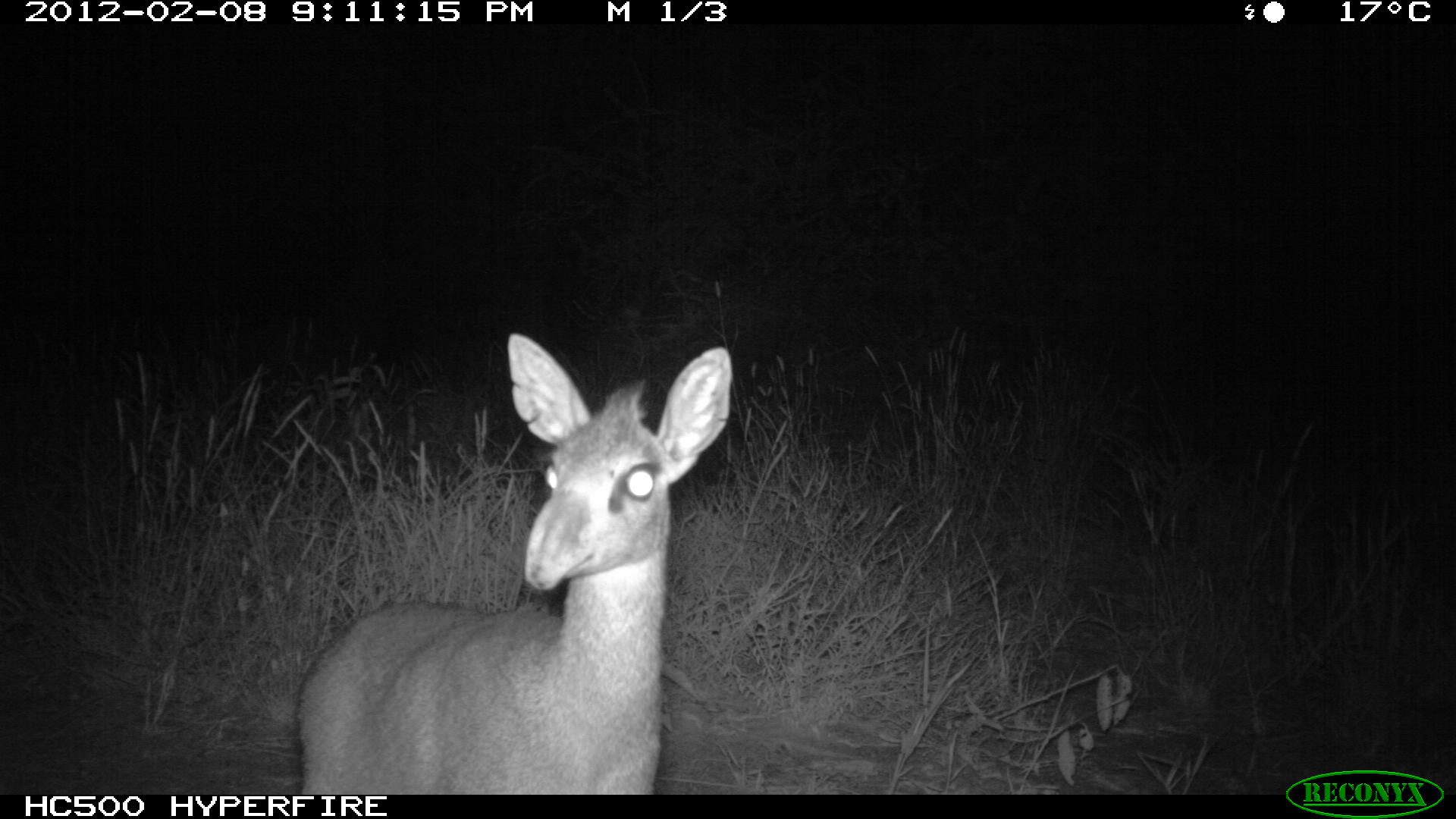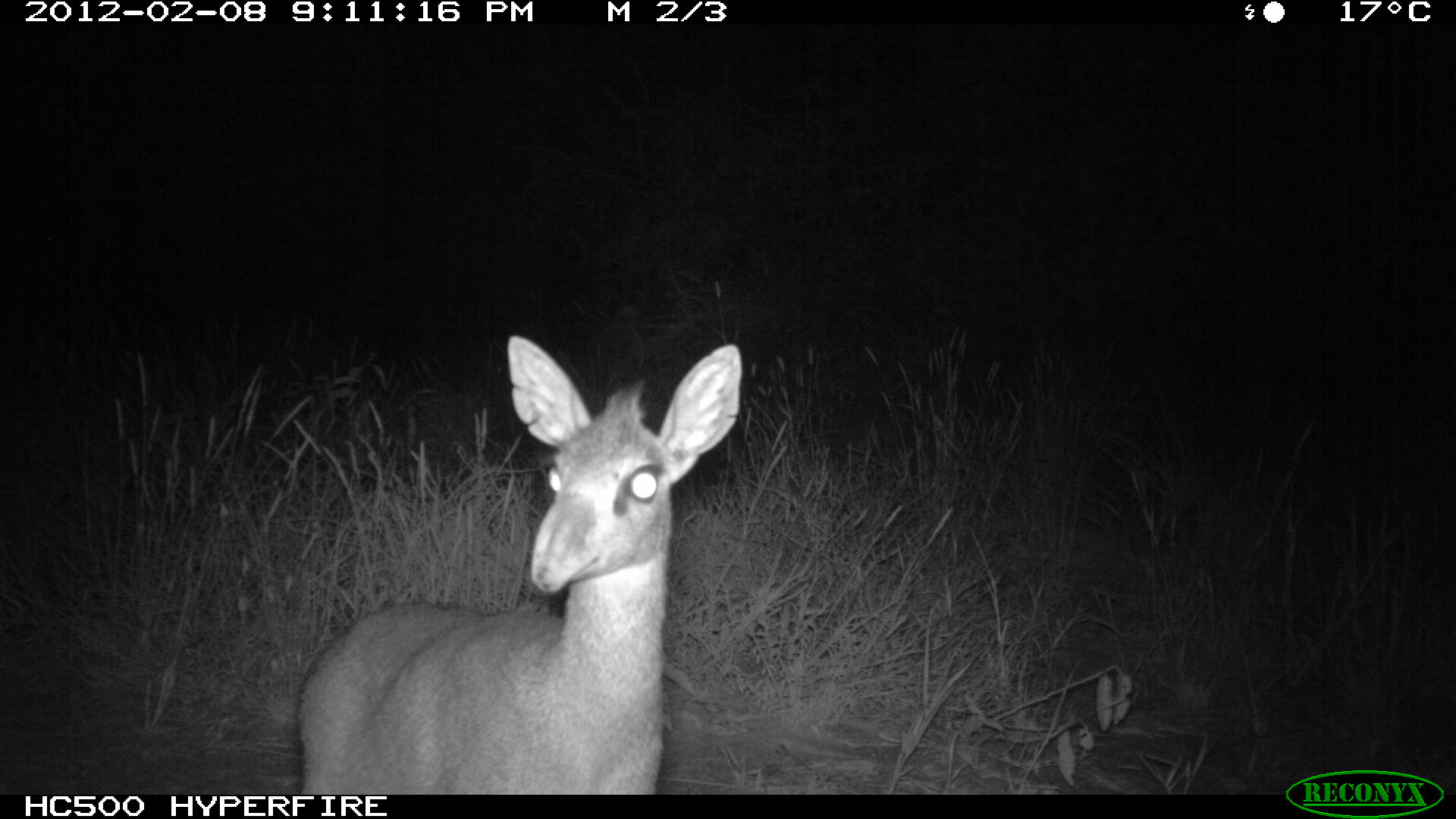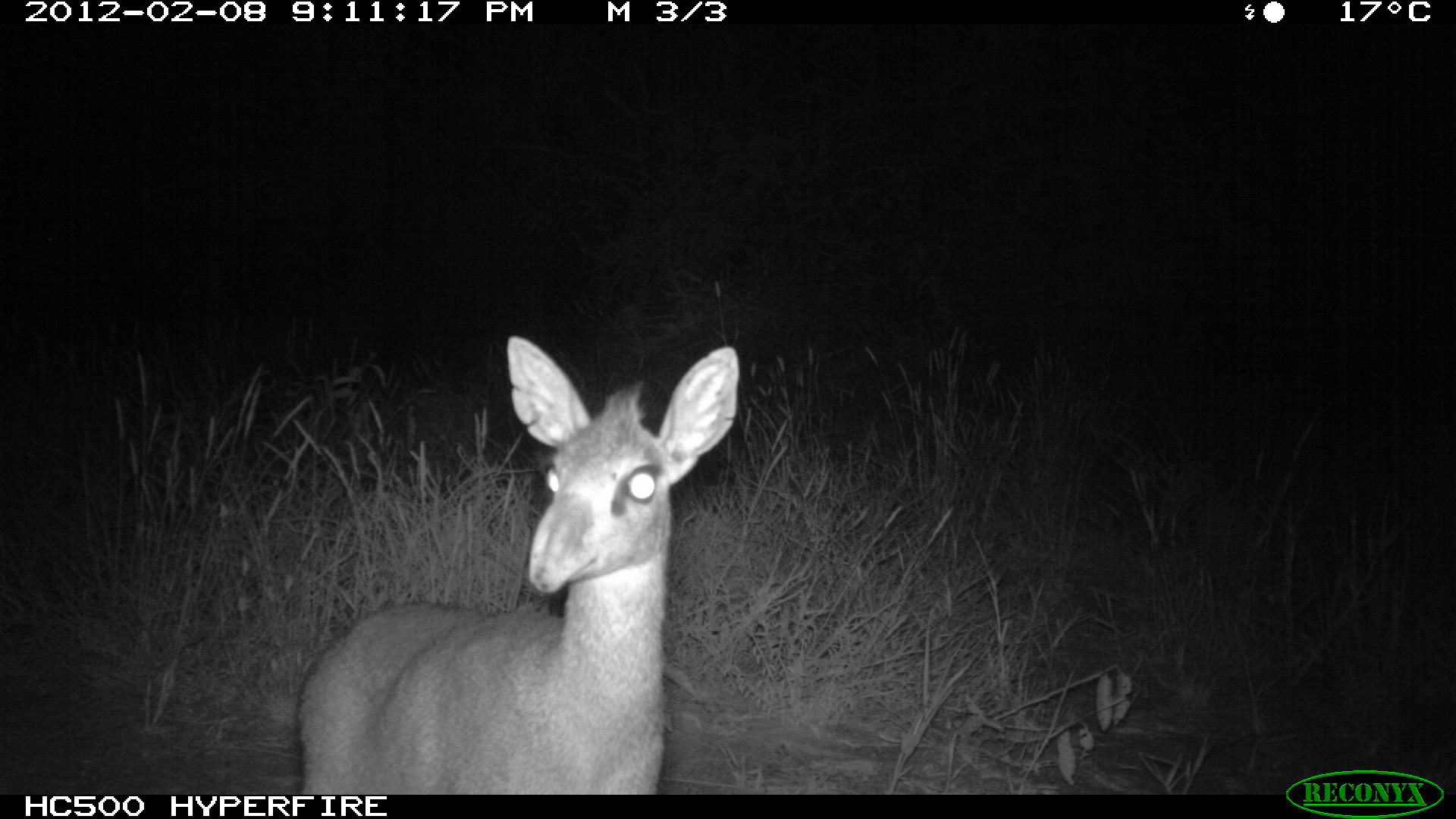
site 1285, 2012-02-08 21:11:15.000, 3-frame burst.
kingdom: Animalia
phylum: Chordata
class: Mammalia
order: Artiodactyla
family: Bovidae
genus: Madoqua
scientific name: Madoqua guentheri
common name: günther's dik-dik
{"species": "Madoqua guentheri (günther's dik-dik)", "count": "1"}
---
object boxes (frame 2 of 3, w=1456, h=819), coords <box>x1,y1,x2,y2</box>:
madoqua guentheri: <box>296,335,743,795</box>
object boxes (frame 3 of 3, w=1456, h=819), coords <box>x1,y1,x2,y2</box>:
madoqua guentheri: <box>295,335,738,795</box>